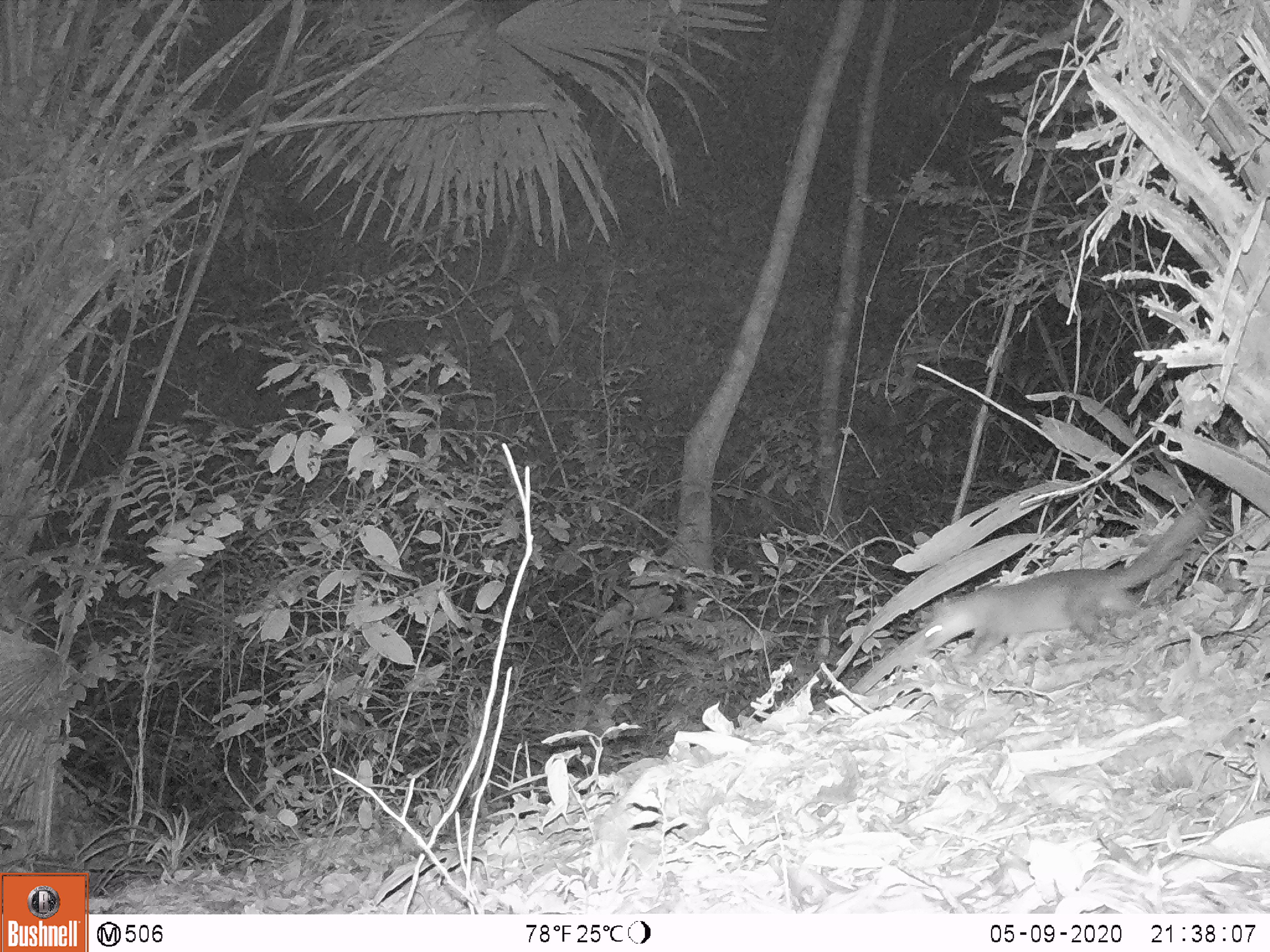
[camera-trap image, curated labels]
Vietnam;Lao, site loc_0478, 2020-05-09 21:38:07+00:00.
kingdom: Animalia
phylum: Chordata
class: Mammalia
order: Carnivora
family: Mustelidae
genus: Melogale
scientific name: Melogale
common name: ferret badger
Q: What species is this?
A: Ferret badger (Melogale).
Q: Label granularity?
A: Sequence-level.